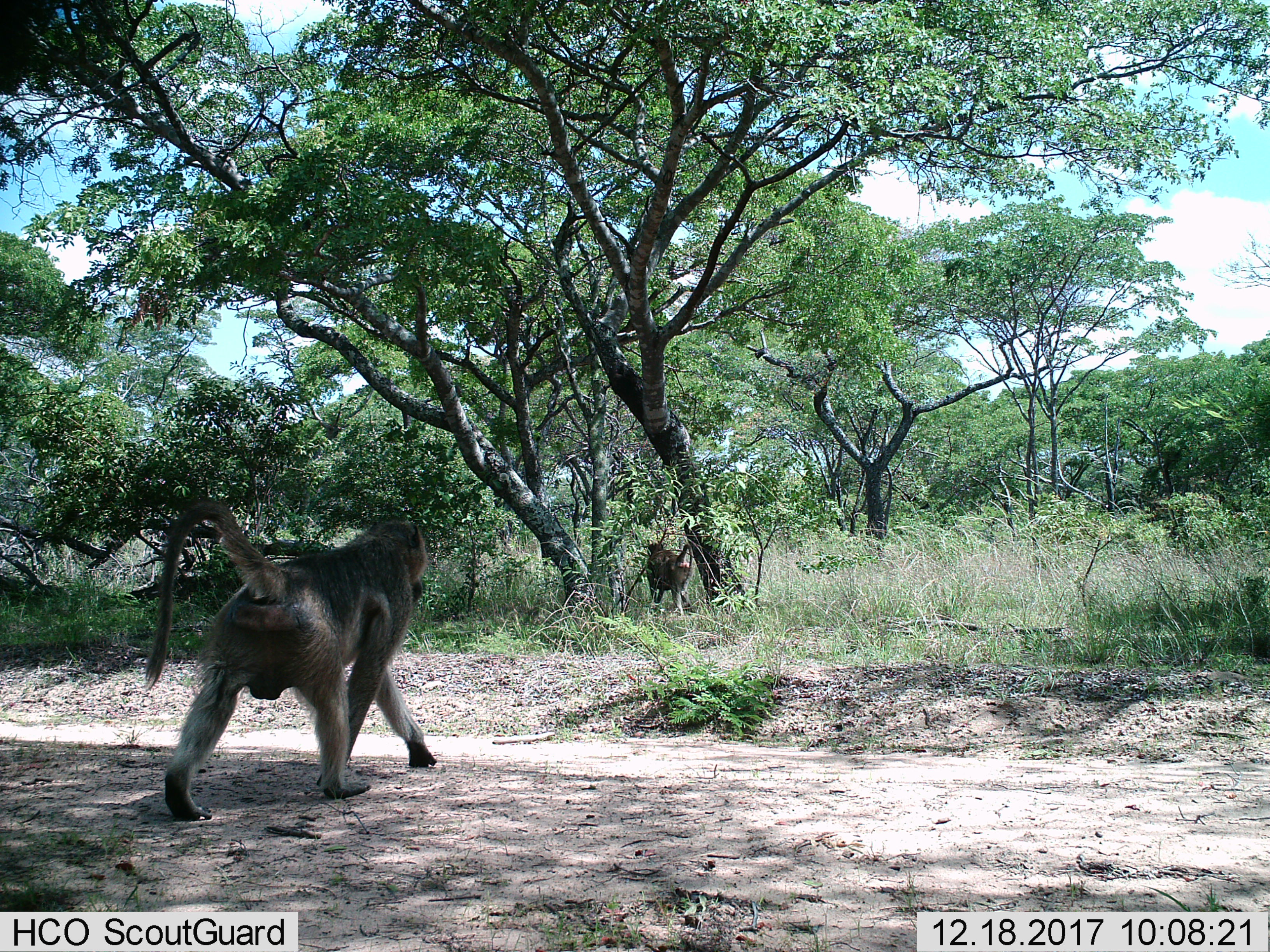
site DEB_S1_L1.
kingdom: Animalia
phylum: Chordata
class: Mammalia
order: Primates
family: Cercopithecidae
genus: Papio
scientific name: Papio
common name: baboon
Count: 2.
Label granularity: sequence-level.